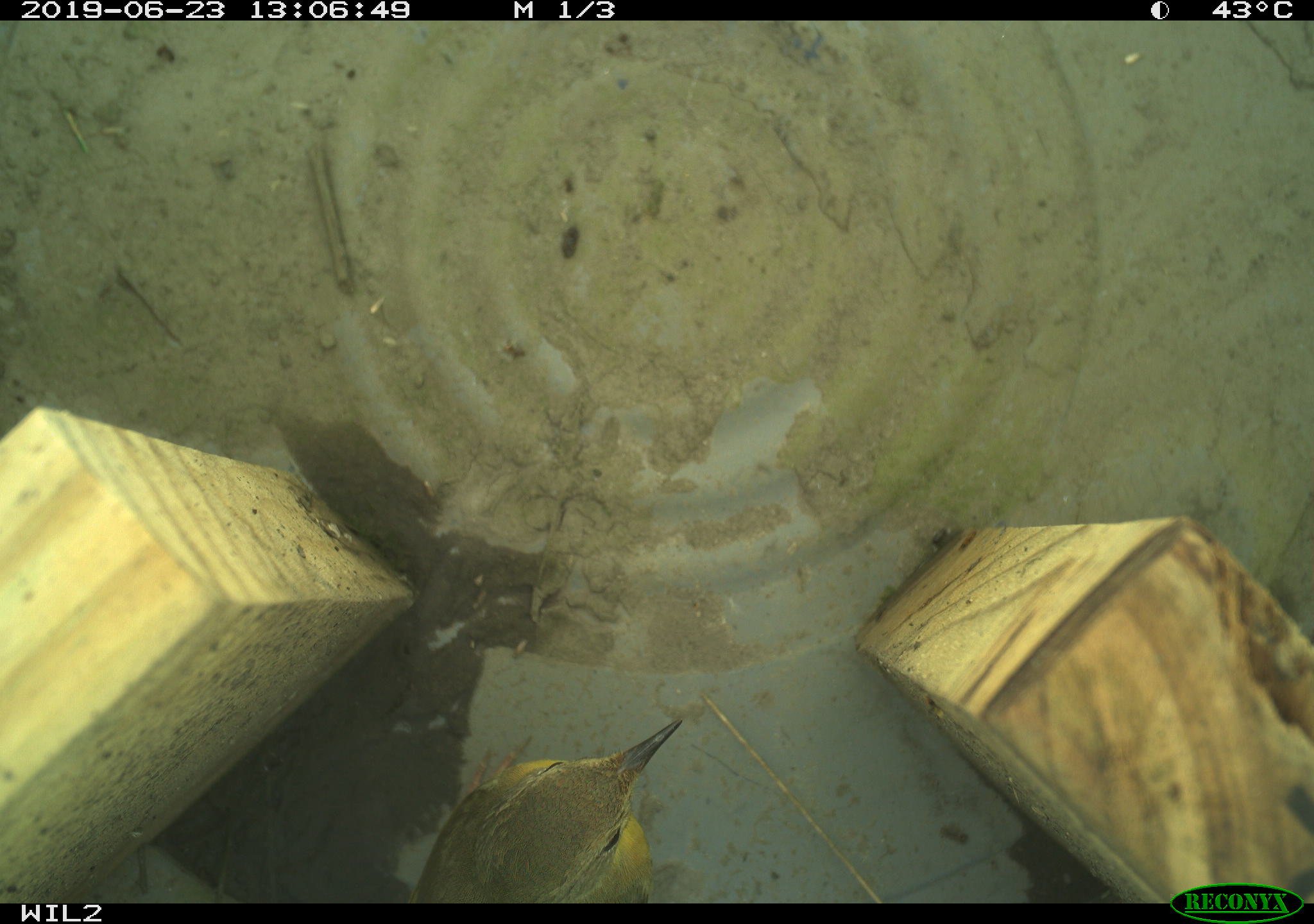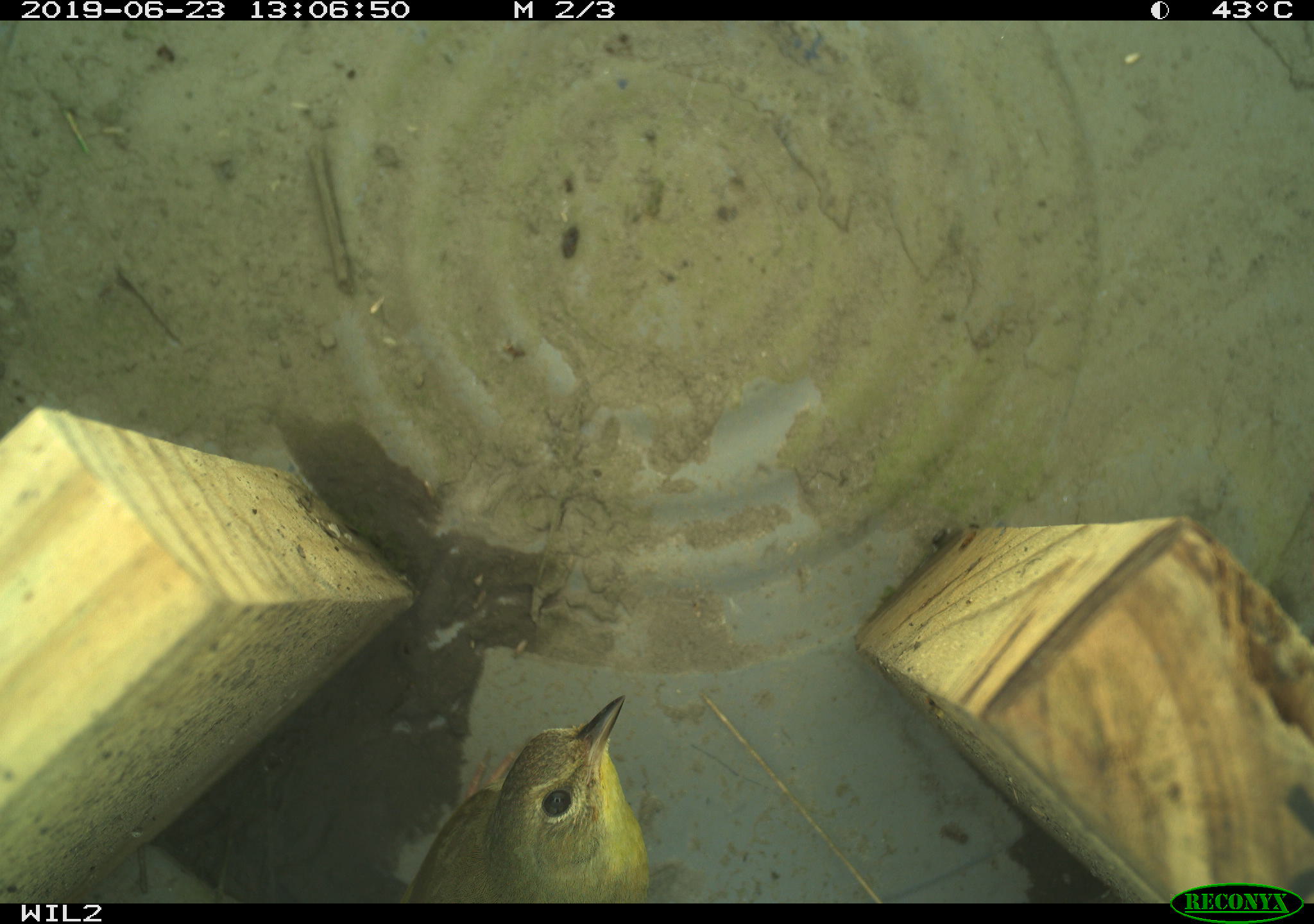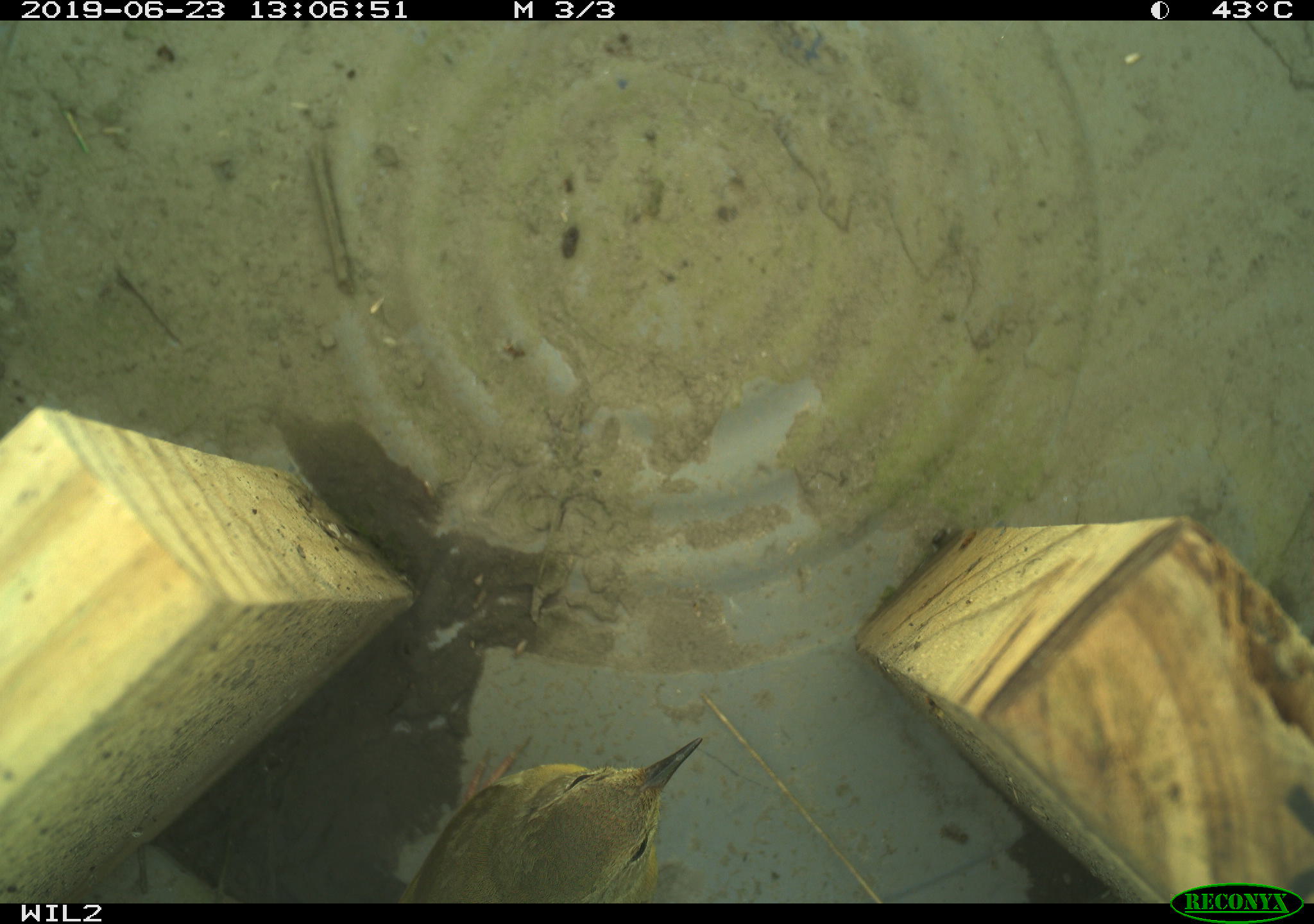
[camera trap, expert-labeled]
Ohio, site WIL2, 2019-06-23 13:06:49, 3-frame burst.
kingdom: Animalia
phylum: Chordata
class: Aves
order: Passeriformes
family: Parulidae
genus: Geothlypis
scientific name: Geothlypis trichas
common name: common yellowthroat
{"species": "common yellowthroat (Geothlypis trichas)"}